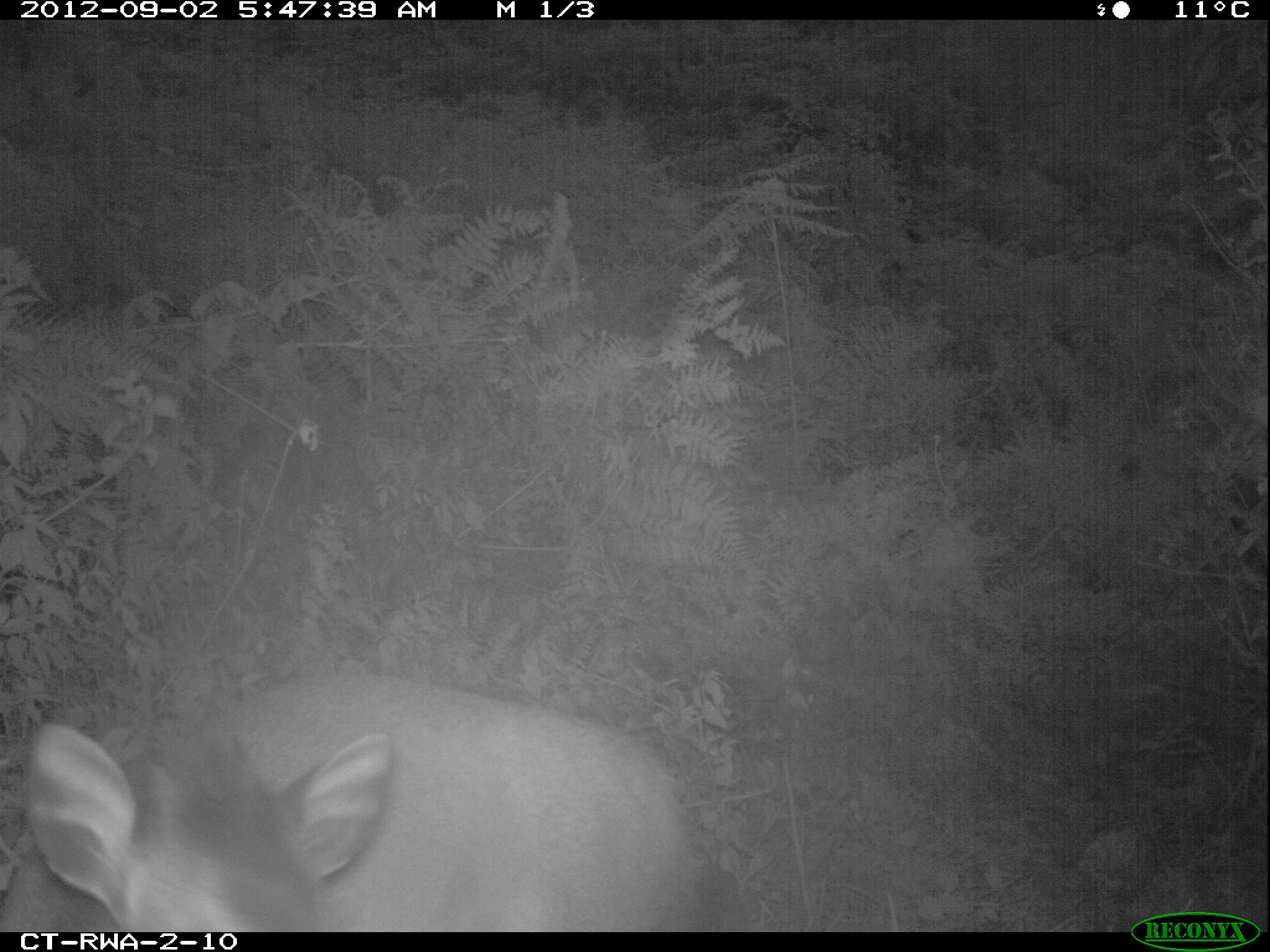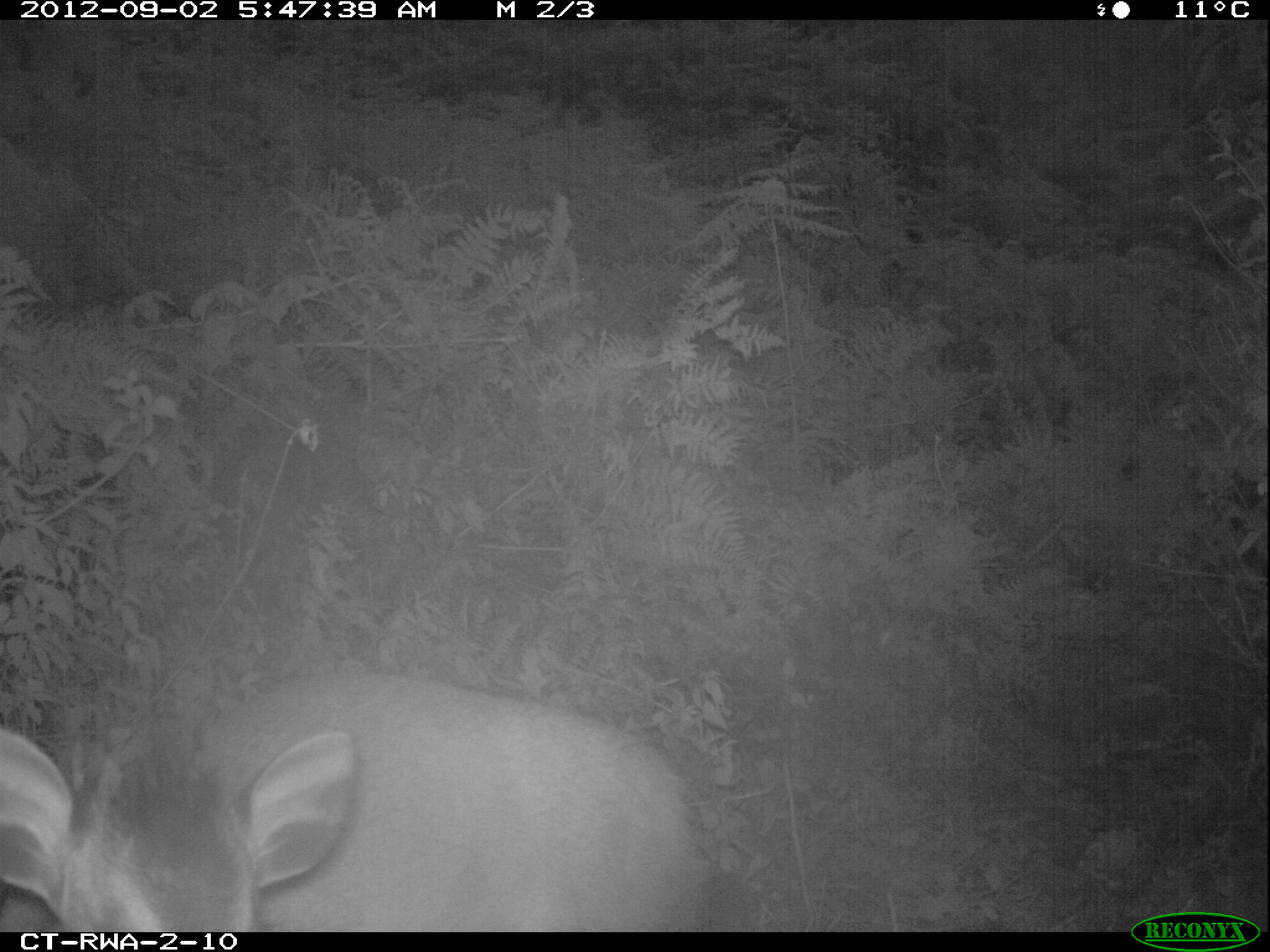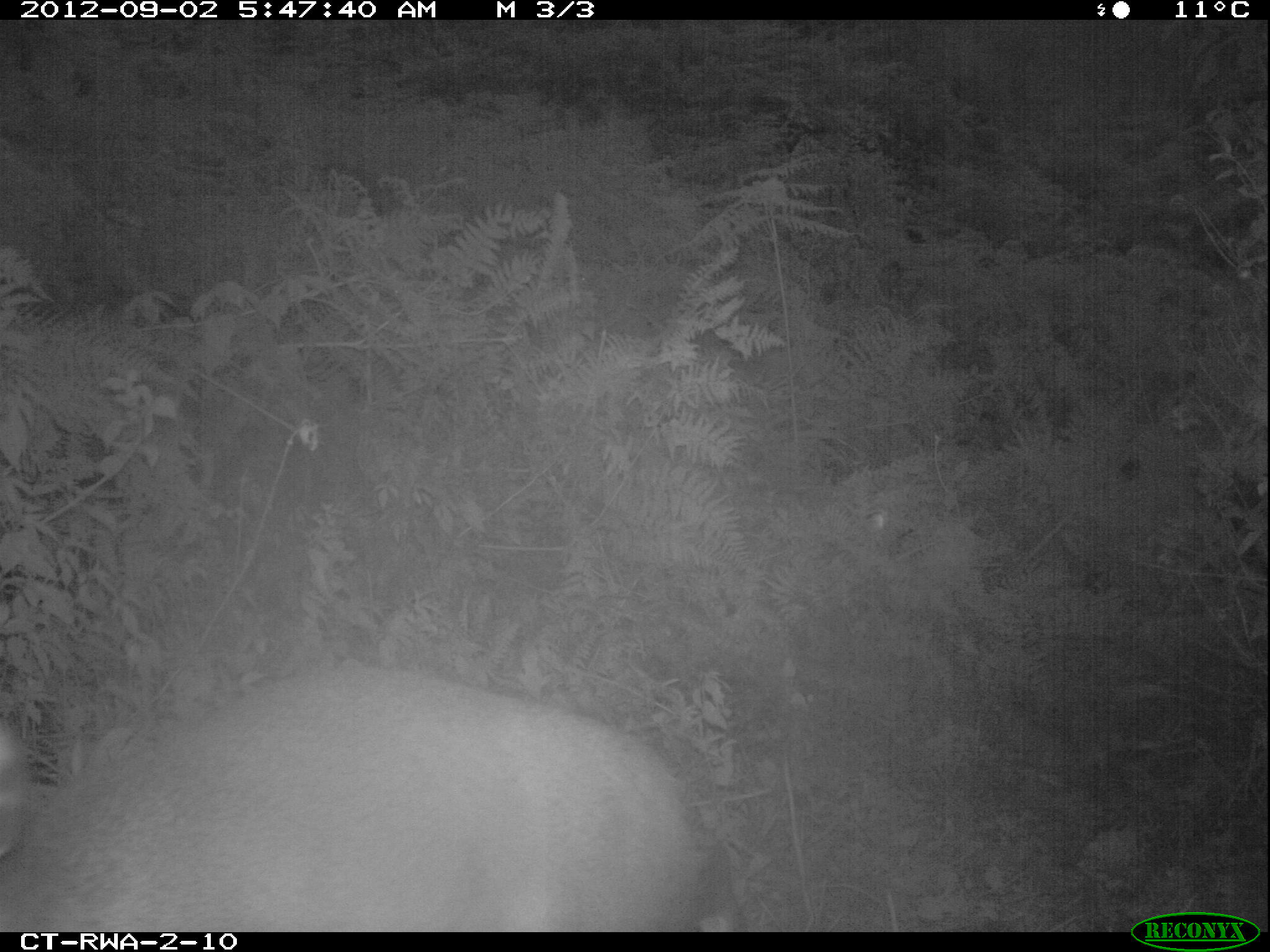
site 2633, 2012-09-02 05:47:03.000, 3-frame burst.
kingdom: Animalia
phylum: Chordata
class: Mammalia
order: Artiodactyla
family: Bovidae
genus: Cephalophus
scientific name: Cephalophus nigrifrons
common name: black-fronted duiker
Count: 1.